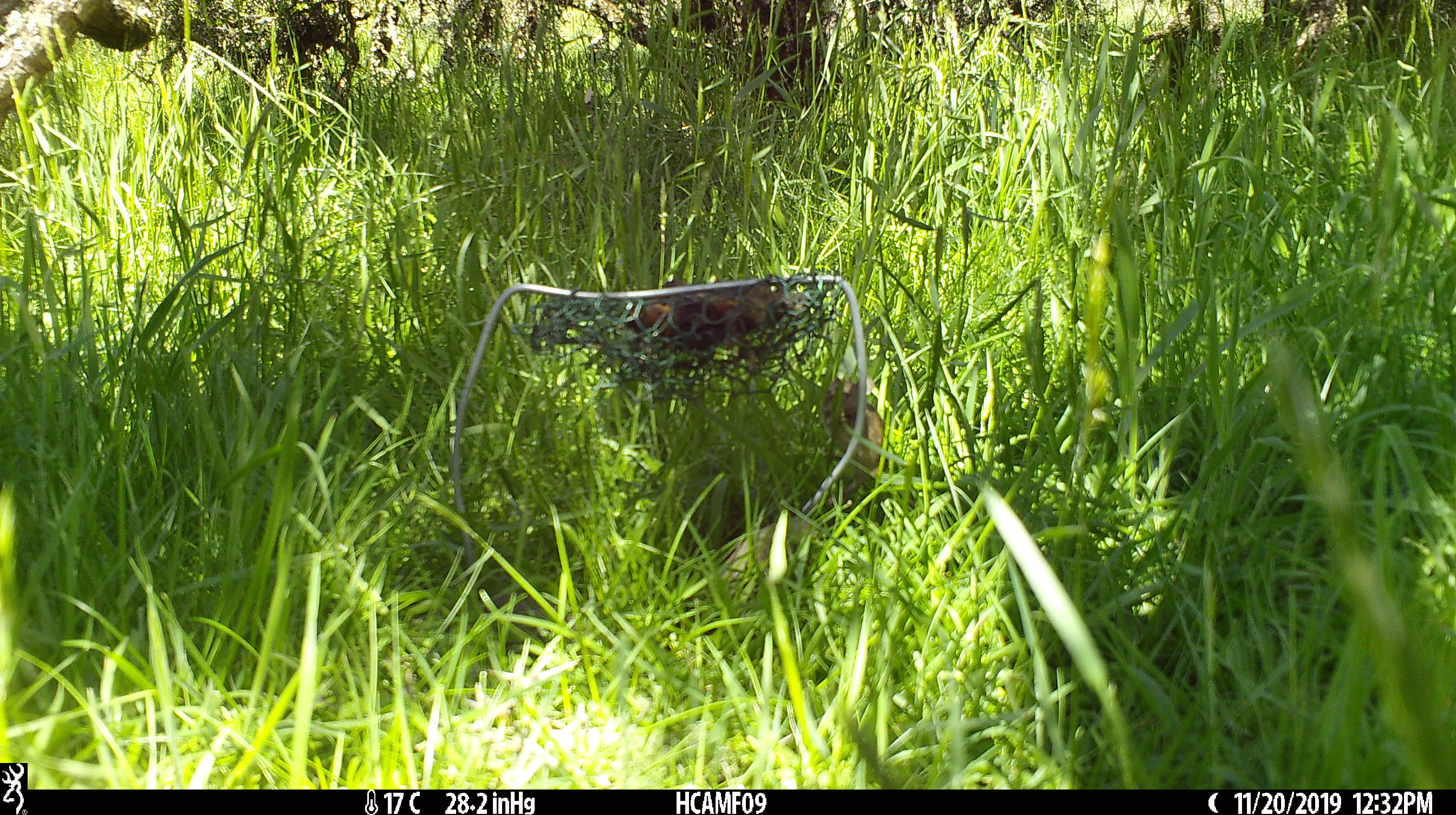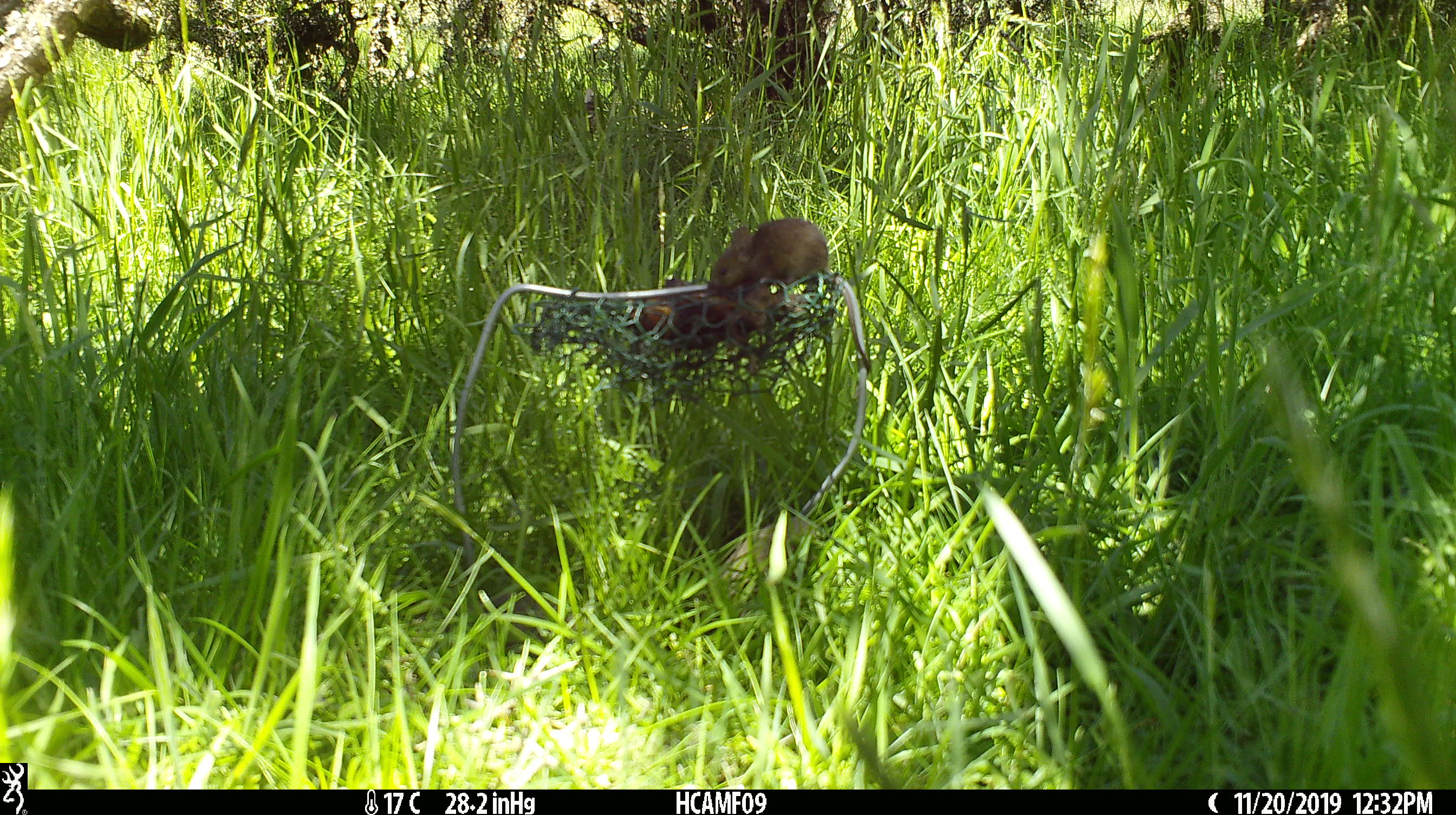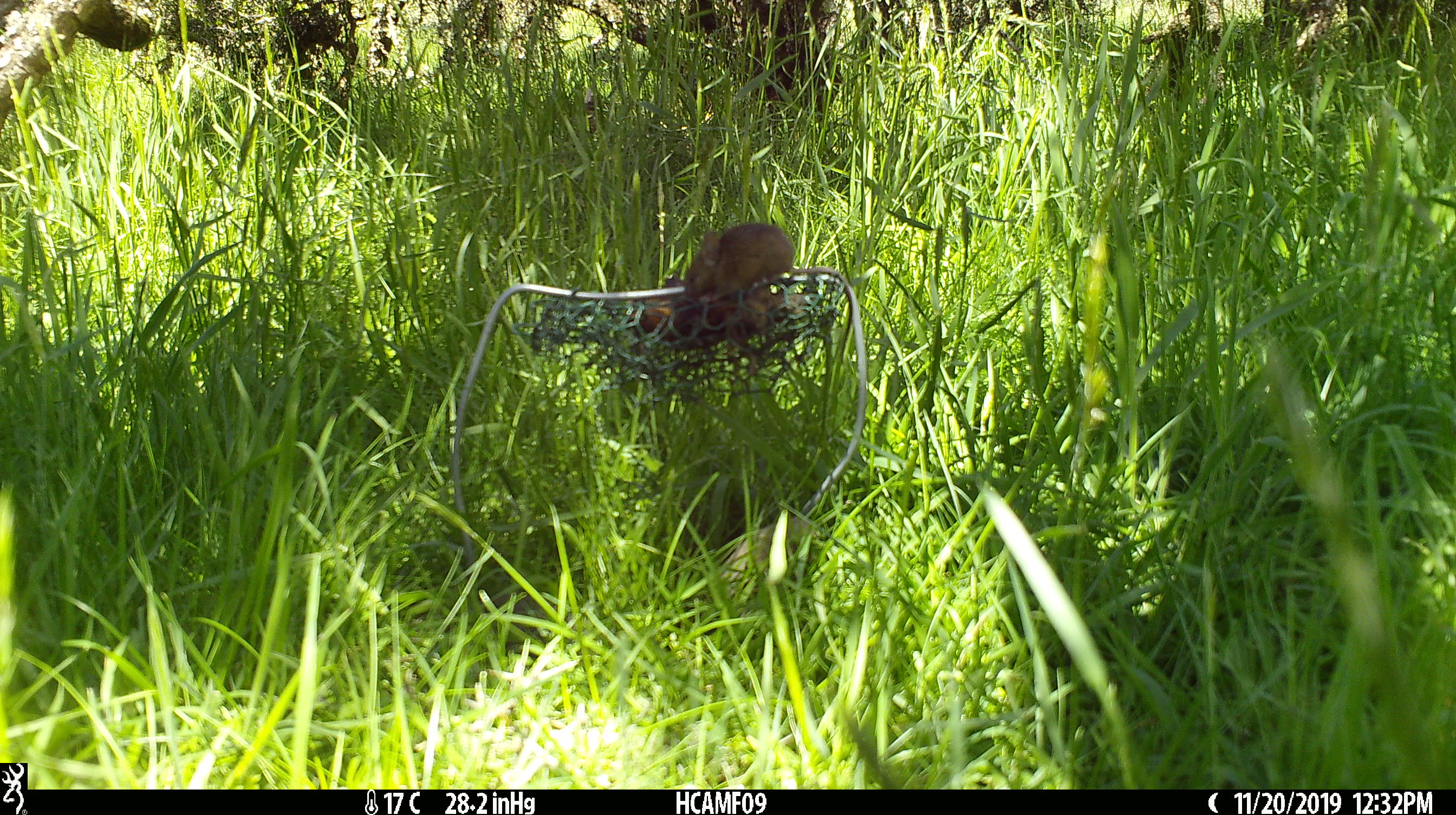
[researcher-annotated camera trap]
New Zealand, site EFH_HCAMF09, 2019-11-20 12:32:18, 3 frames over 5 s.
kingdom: Animalia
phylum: Chordata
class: Mammalia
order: Rodentia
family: Muridae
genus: Mus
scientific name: Mus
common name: mouse